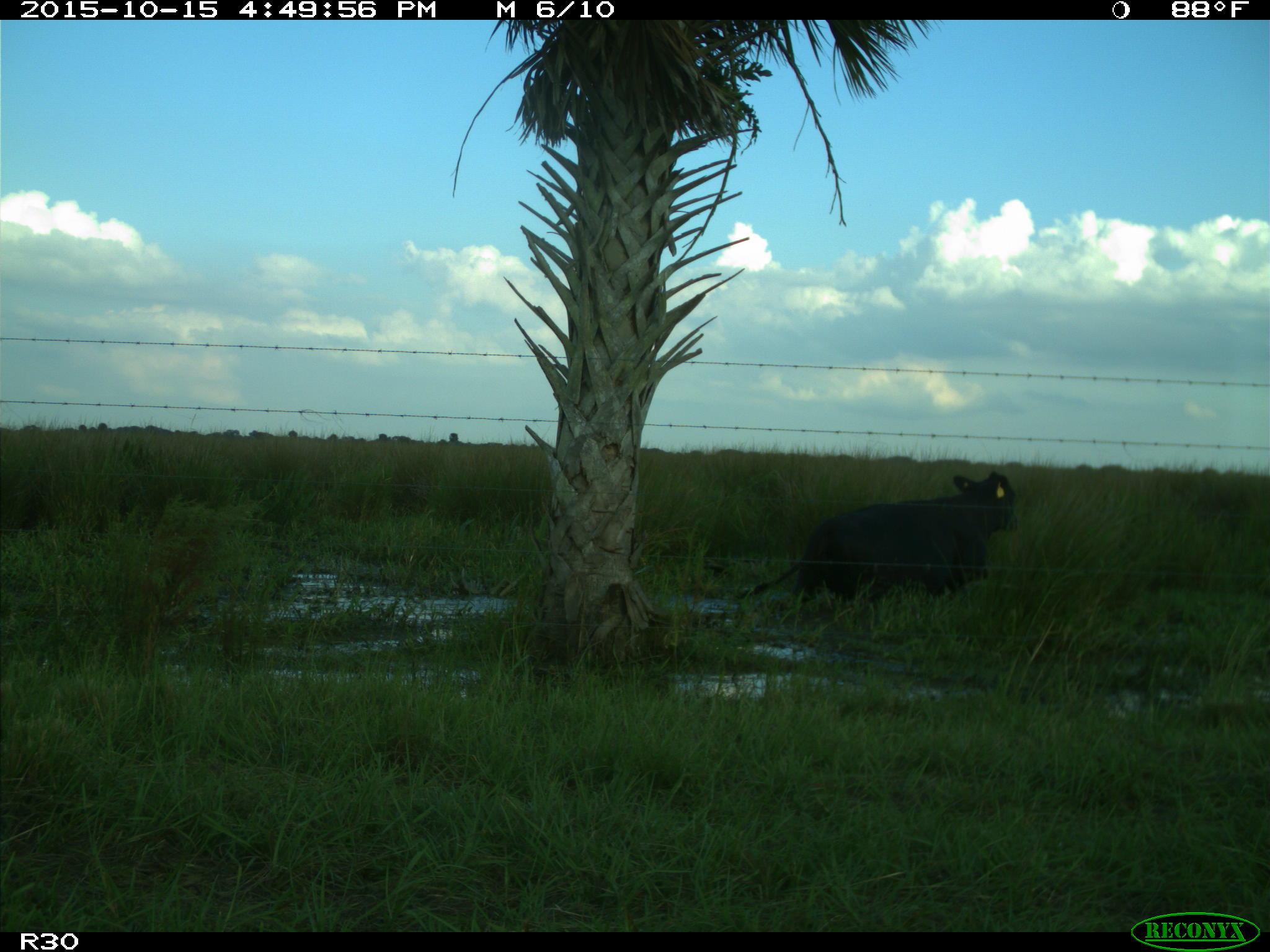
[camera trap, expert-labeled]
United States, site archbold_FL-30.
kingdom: Animalia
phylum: Chordata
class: Mammalia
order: Artiodactyla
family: Bovidae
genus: Bos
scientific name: Bos taurus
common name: domestic cow